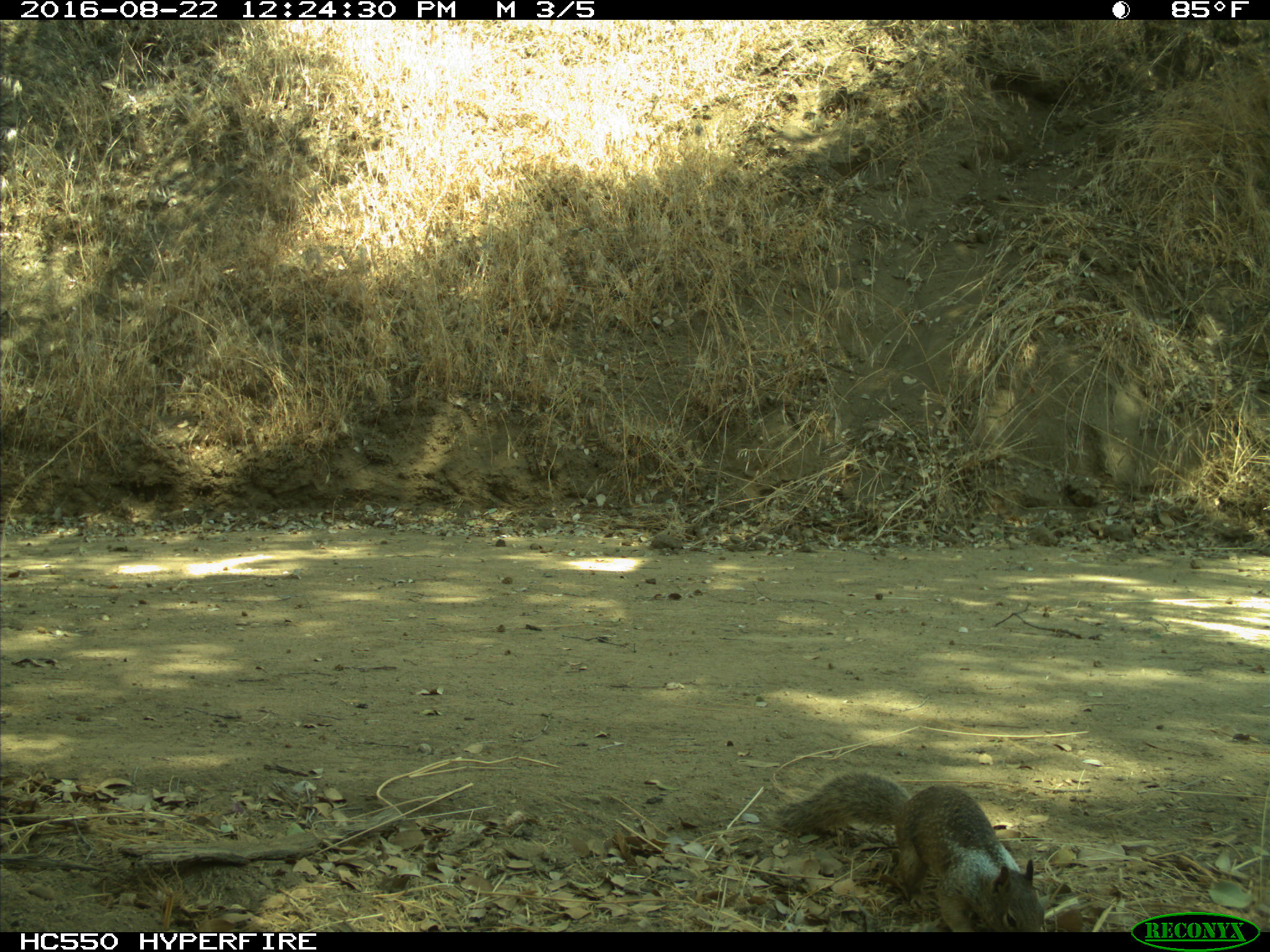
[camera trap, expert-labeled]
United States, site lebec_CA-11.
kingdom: Animalia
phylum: Chordata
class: Mammalia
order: Rodentia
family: Sciuridae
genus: Otospermophilus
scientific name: Otospermophilus beecheyi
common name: california ground squirrel